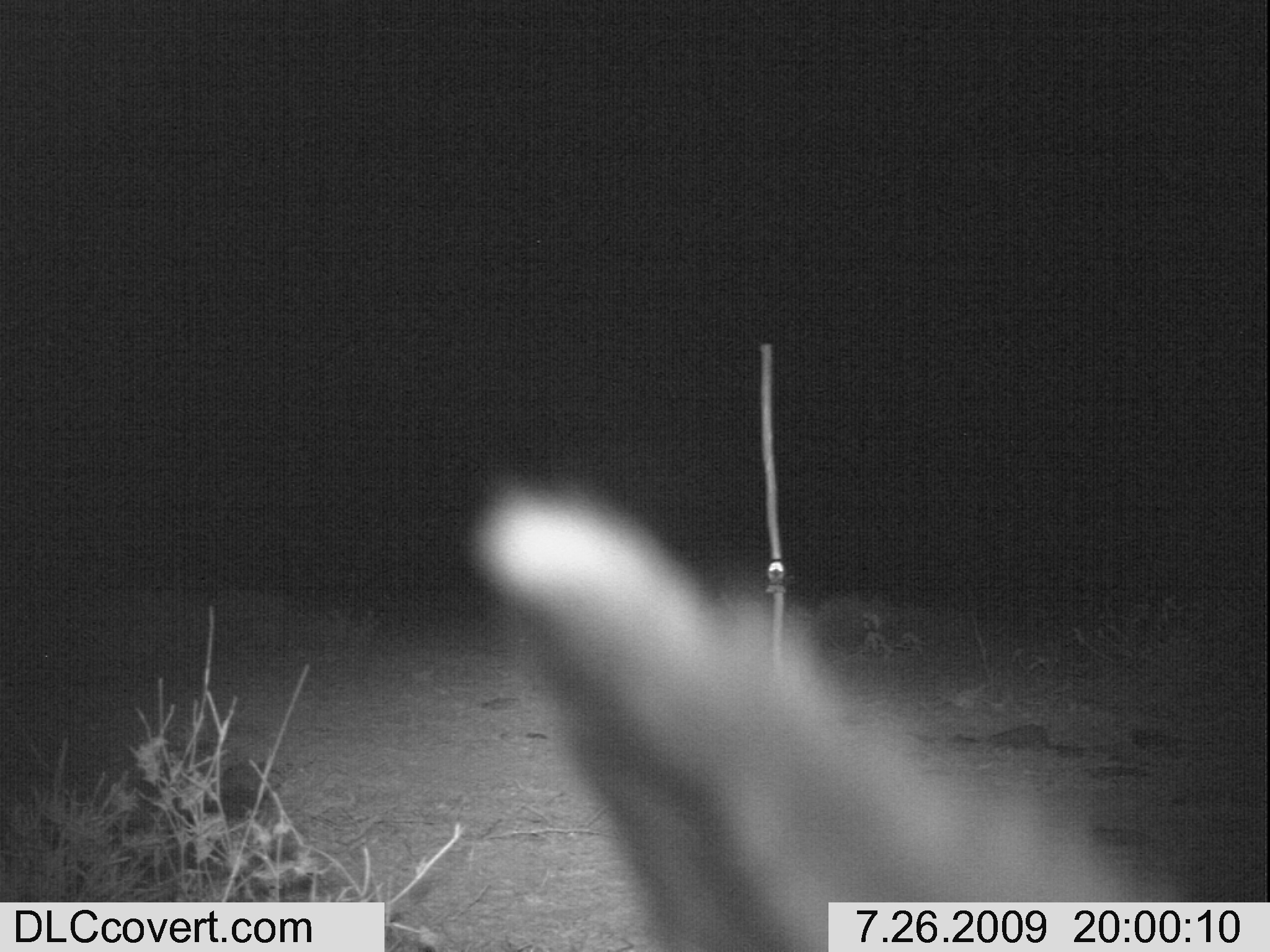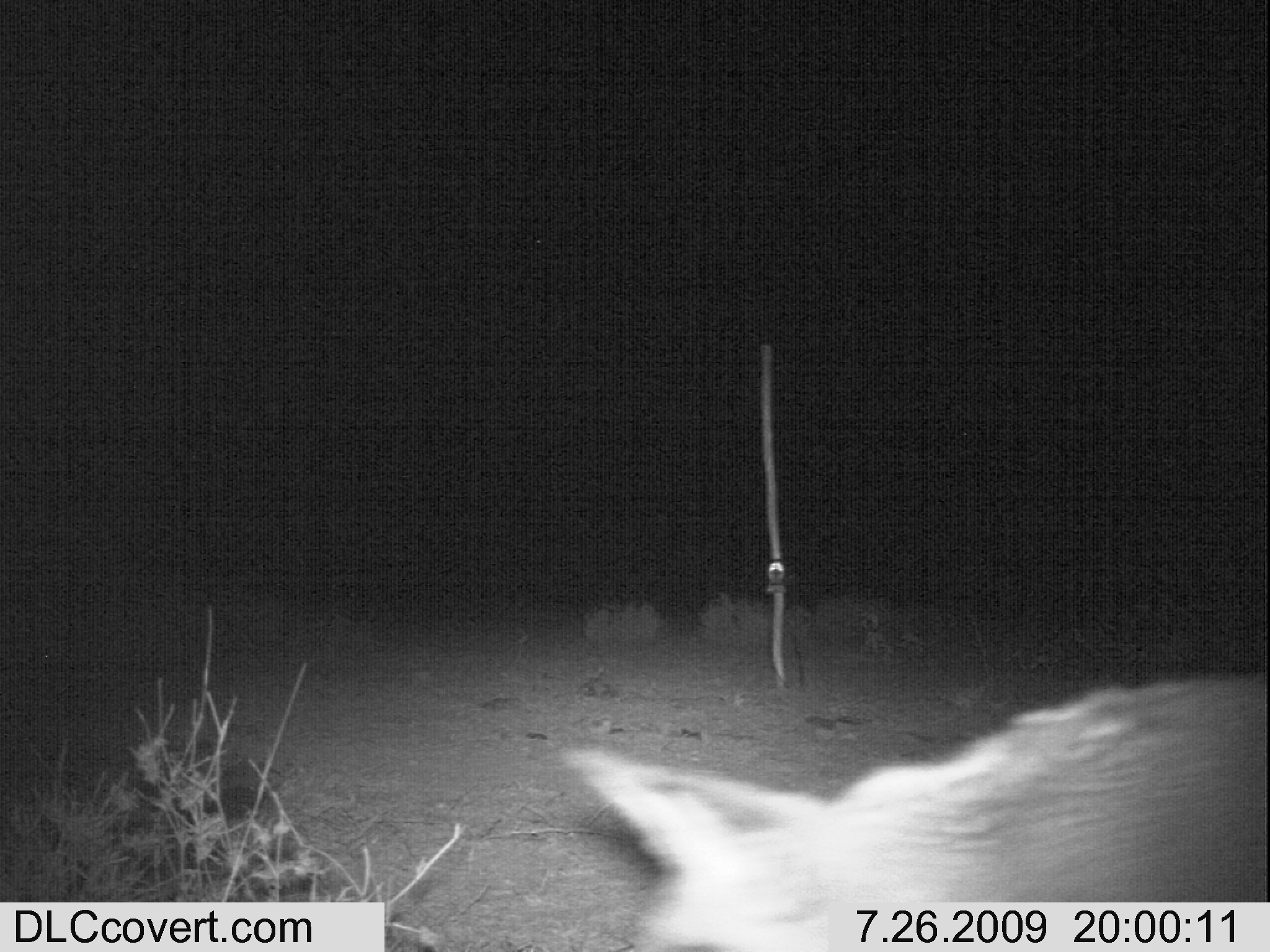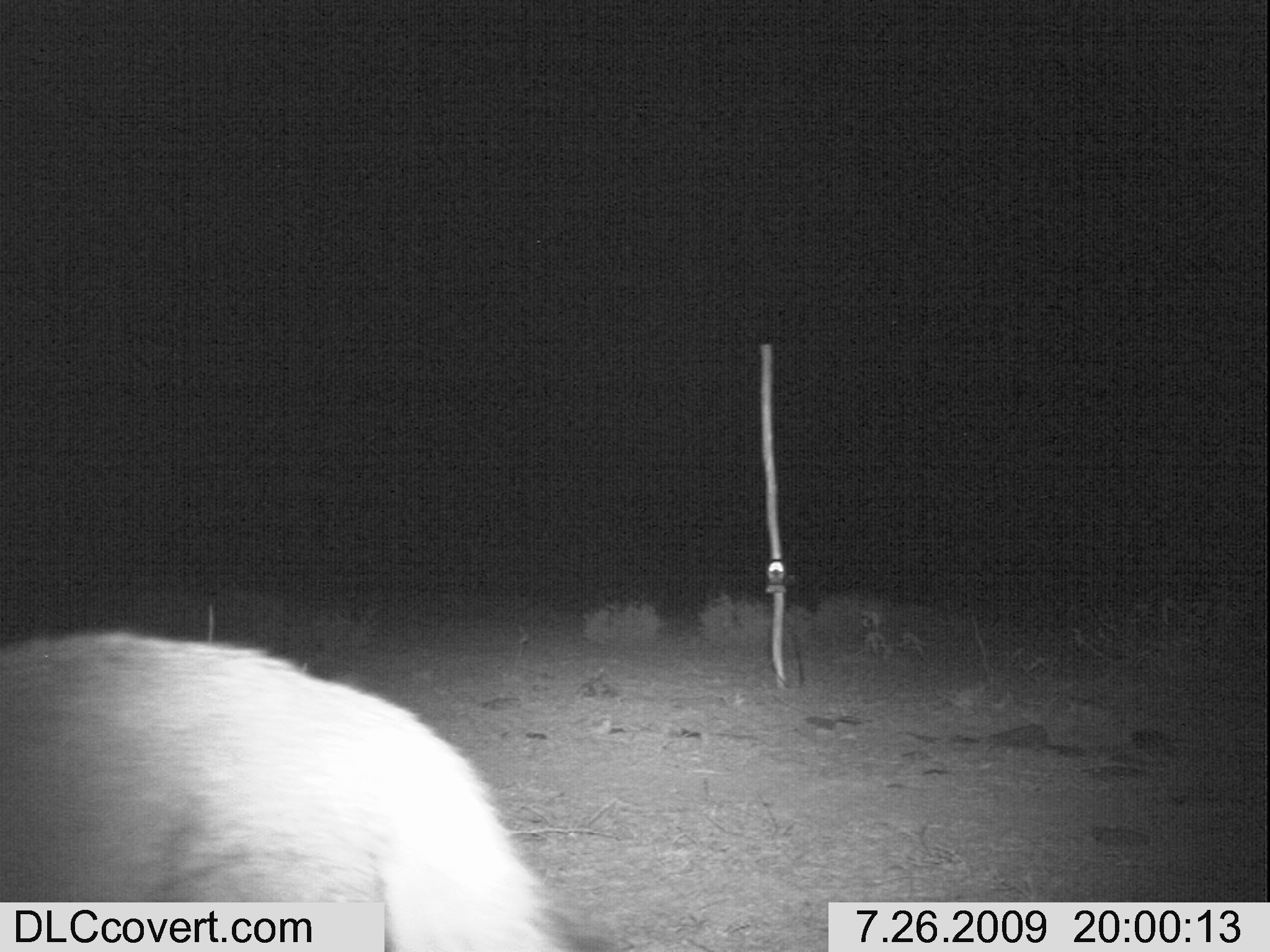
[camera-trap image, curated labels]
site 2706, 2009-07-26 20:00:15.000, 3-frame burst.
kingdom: Animalia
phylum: Chordata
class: Mammalia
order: Carnivora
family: Canidae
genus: Otocyon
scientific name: Otocyon megalotis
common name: bat-eared fox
Otocyon megalotis (bat-eared fox), count 1.